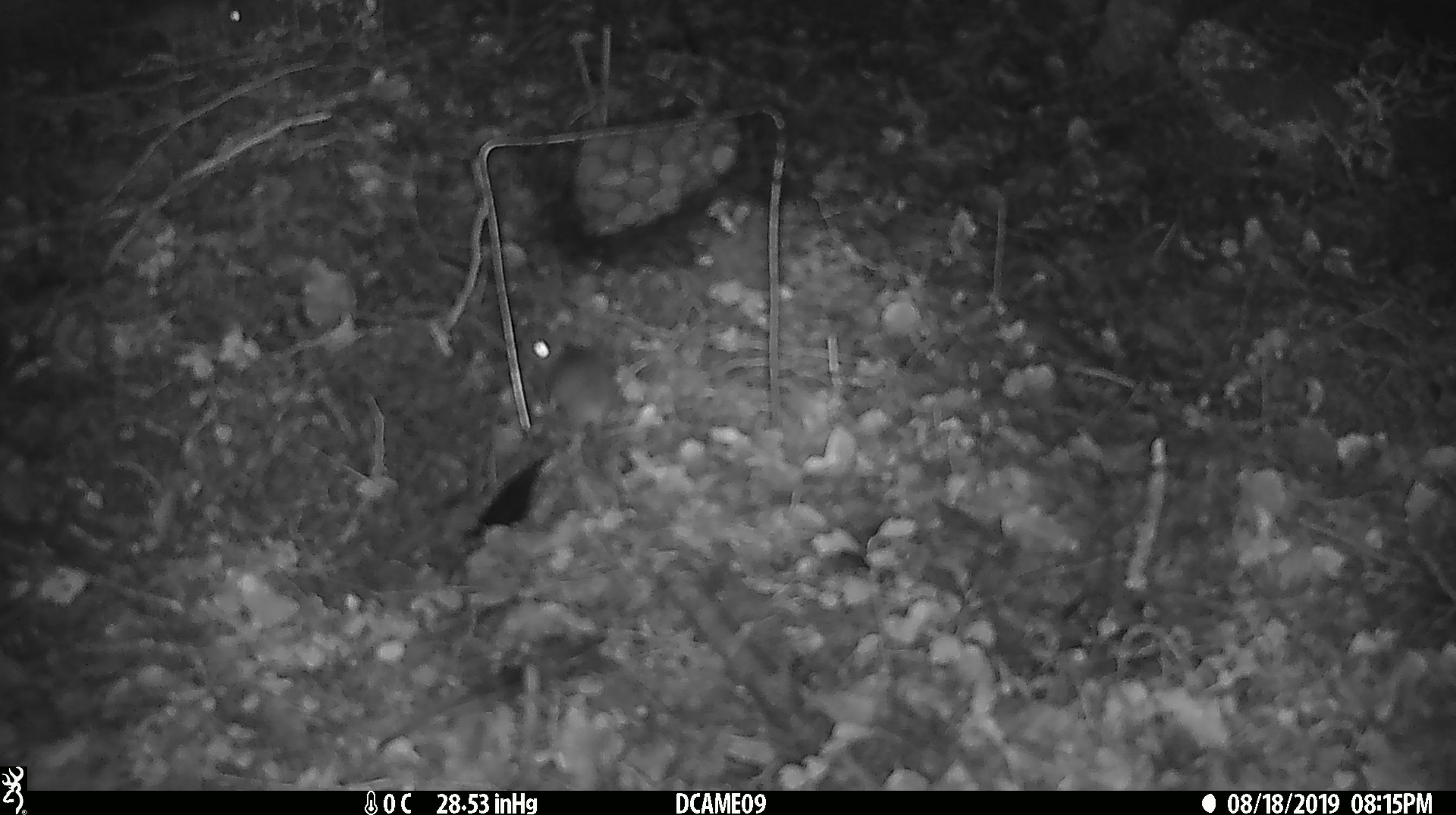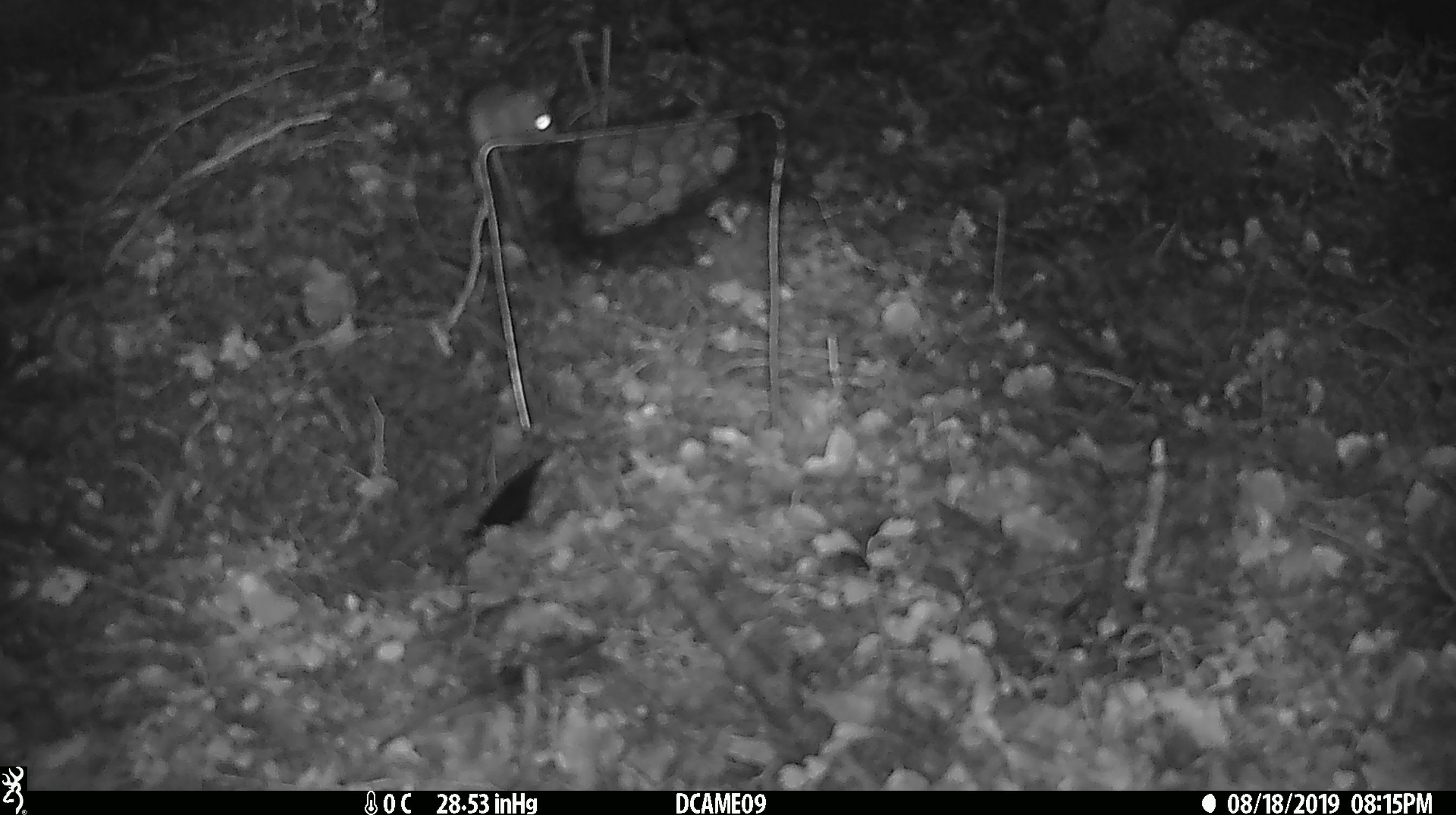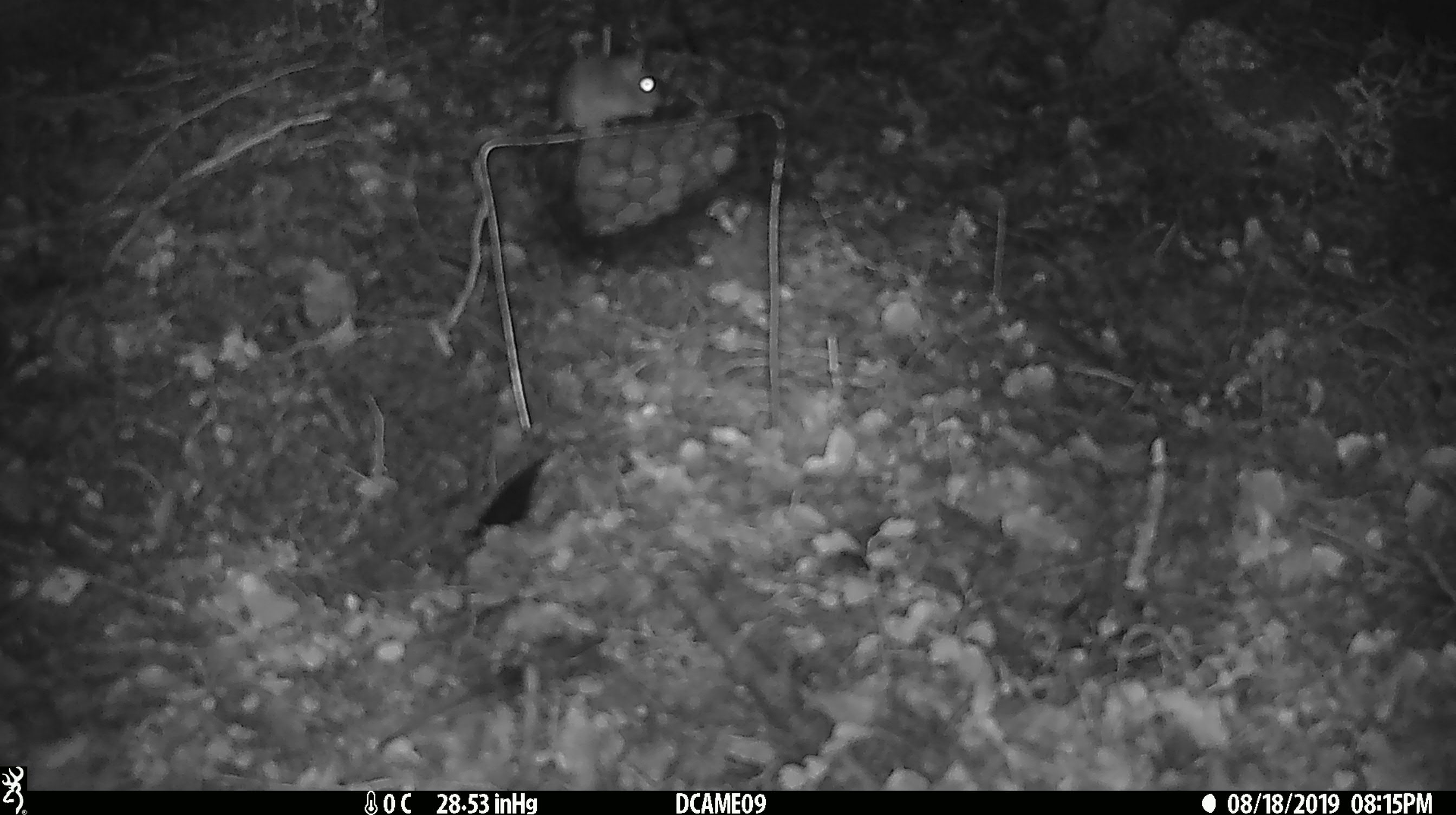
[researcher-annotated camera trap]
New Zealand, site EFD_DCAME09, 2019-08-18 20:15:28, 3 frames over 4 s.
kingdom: Animalia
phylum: Chordata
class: Mammalia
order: Rodentia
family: Muridae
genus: Mus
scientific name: Mus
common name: mouse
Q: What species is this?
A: Mouse (Mus).